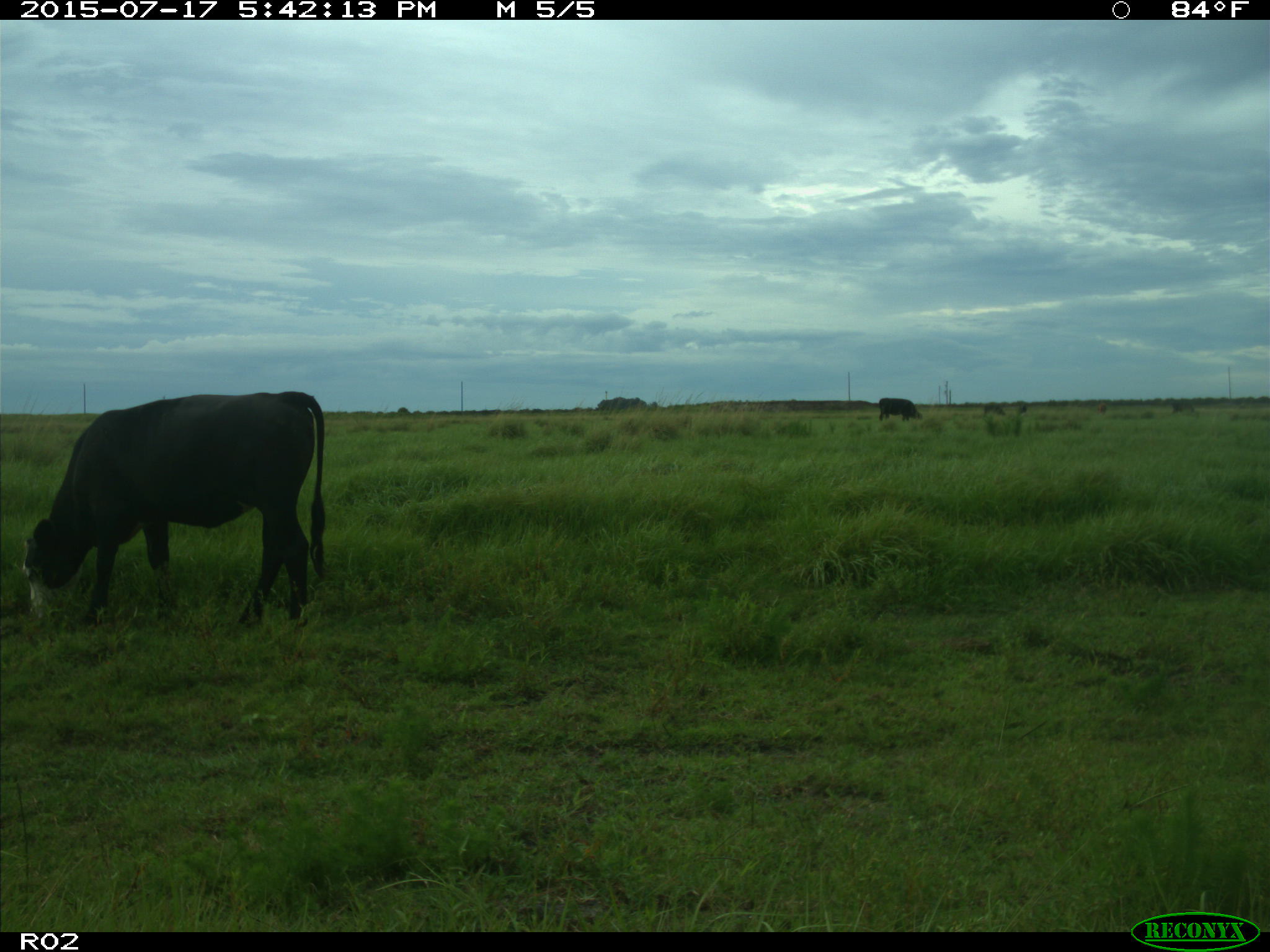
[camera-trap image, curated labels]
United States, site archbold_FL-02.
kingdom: Animalia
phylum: Chordata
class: Mammalia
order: Artiodactyla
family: Bovidae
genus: Bos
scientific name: Bos taurus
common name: domestic cow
Bos taurus (domestic cow).